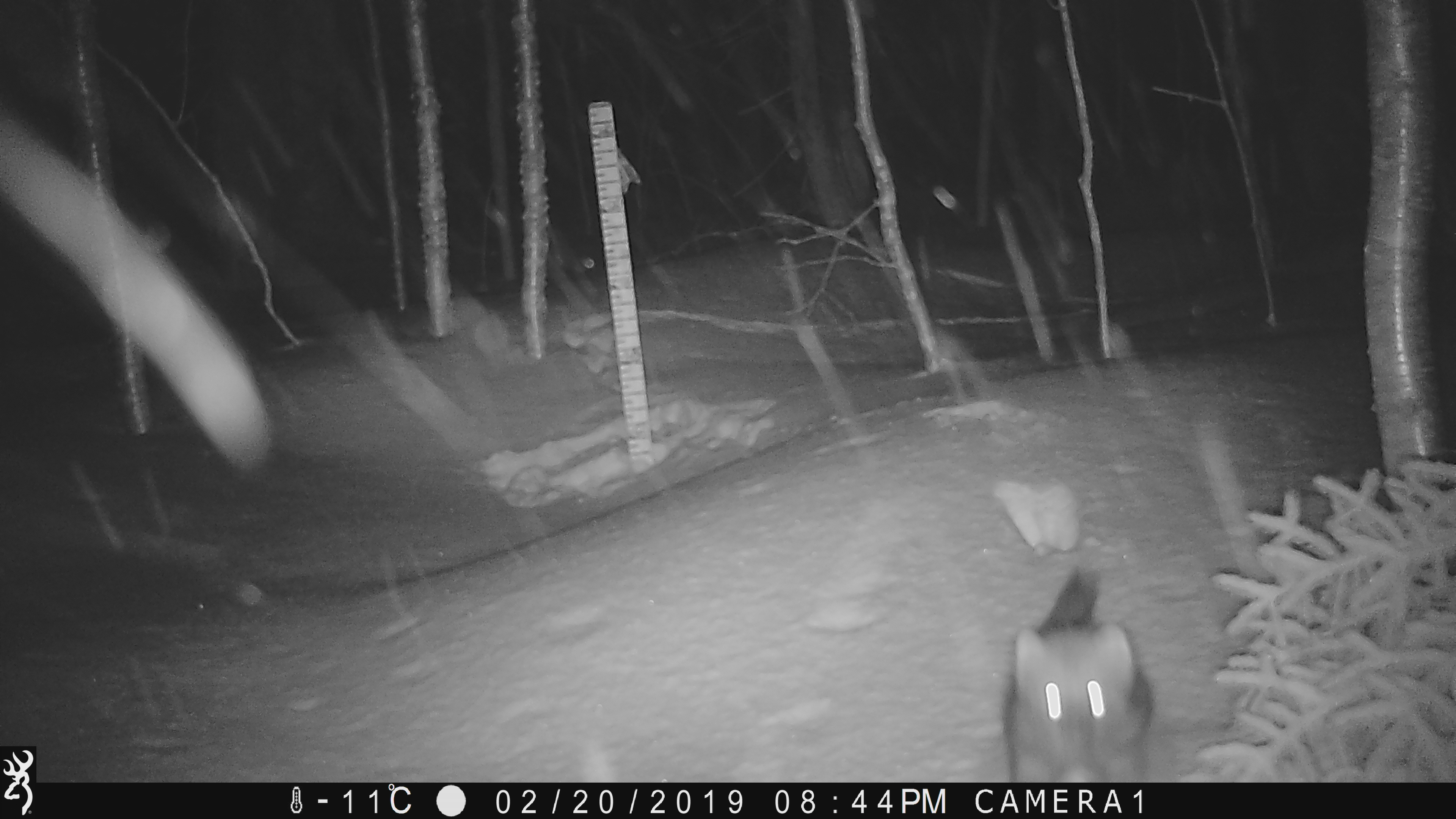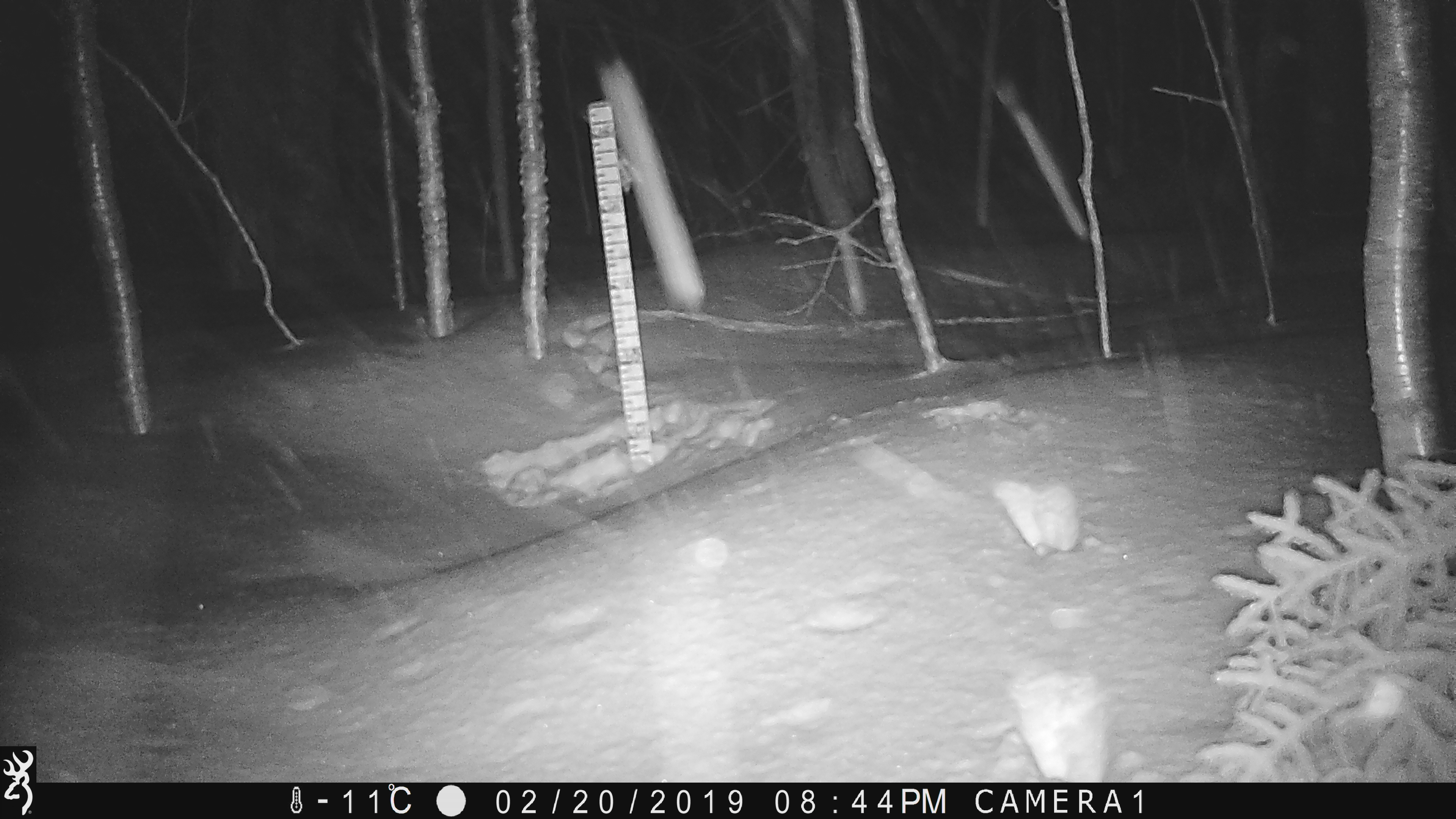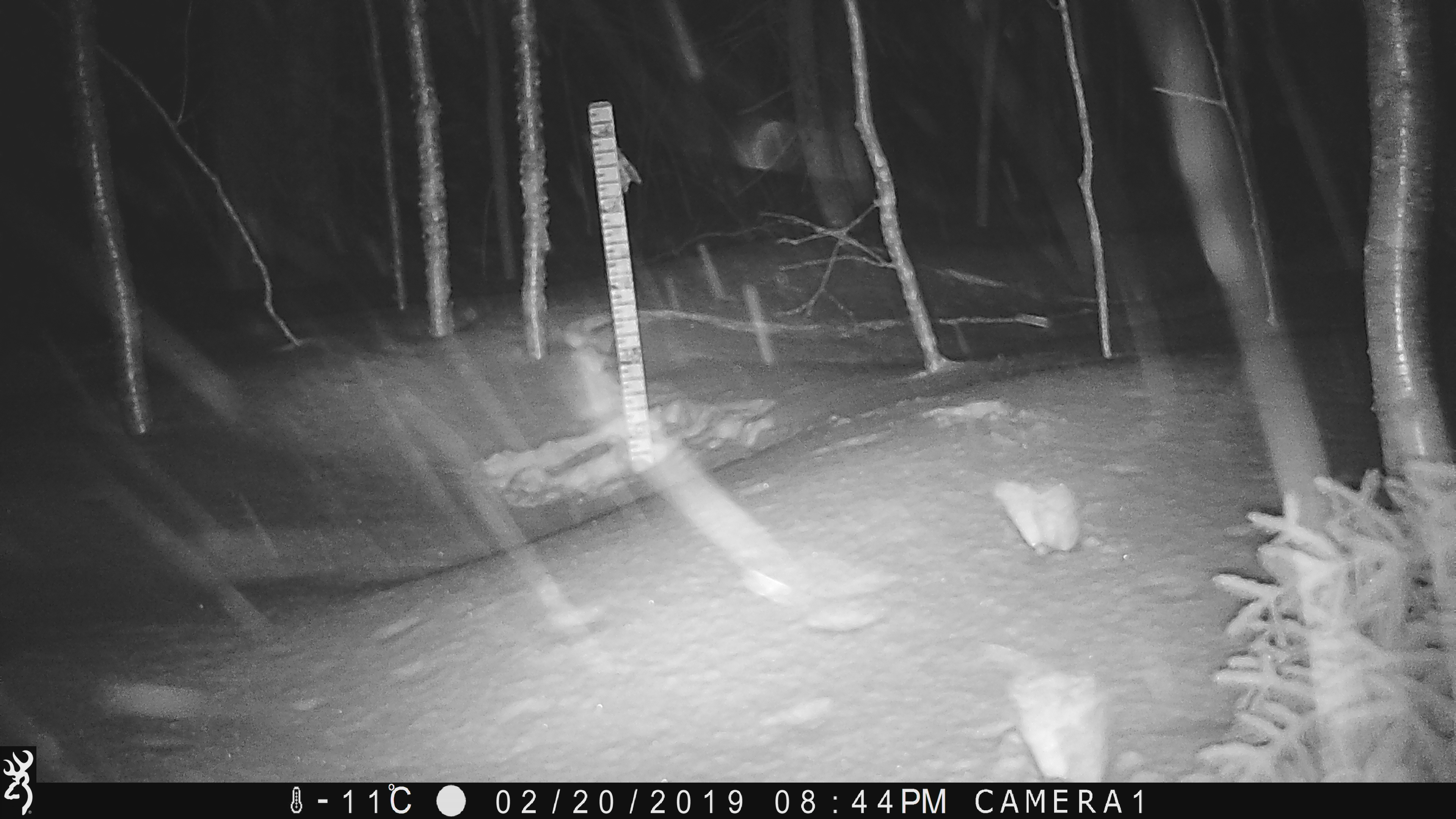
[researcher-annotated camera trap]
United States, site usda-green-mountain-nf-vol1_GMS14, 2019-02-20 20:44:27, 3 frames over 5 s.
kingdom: Animalia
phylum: Chordata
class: Mammalia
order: Carnivora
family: Mustelidae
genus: Pekania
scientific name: Pekania pennanti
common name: fisher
Fisher (Pekania pennanti).